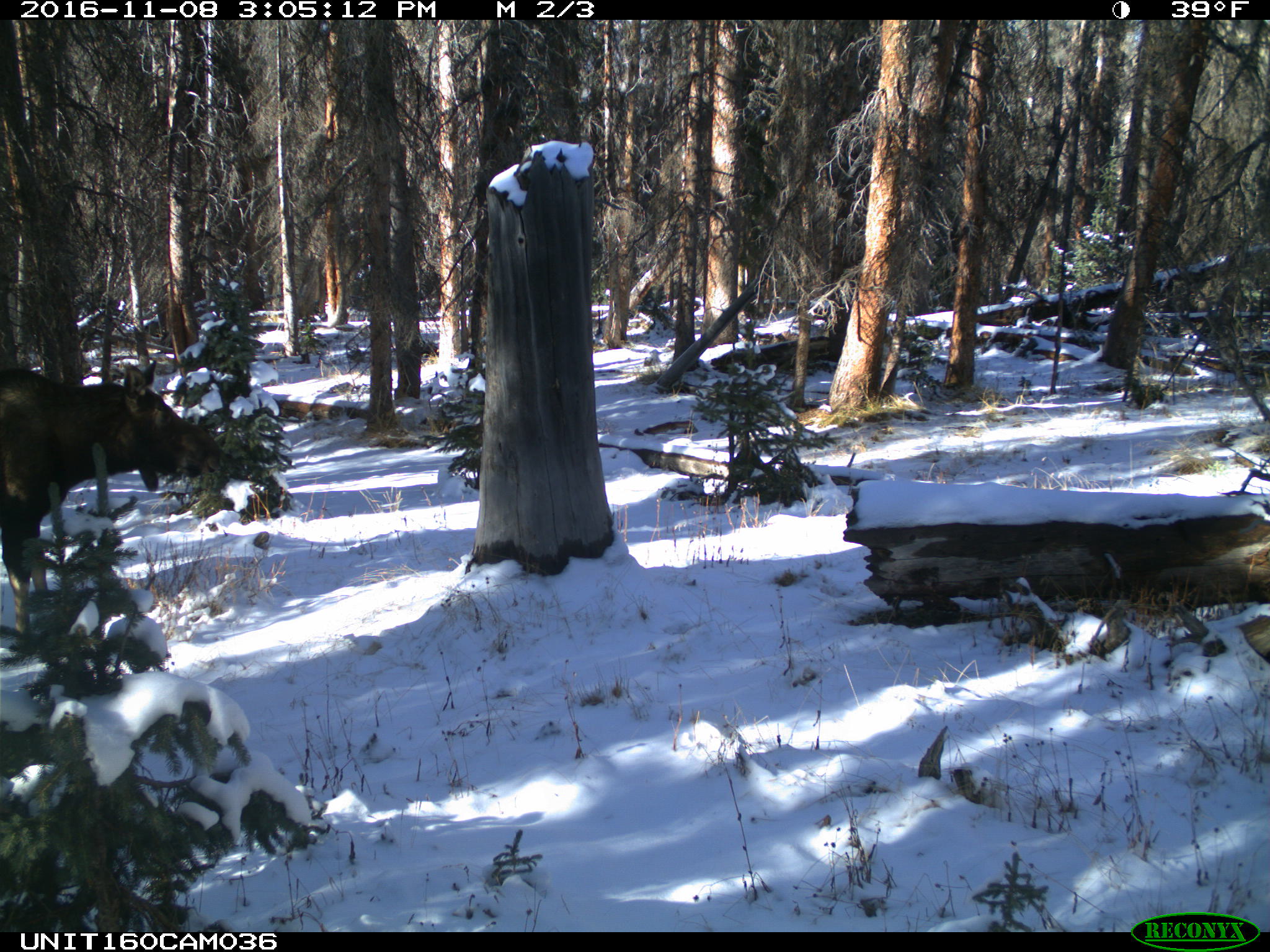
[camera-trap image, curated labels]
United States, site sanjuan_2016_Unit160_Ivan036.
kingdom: Animalia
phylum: Chordata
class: Mammalia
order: Artiodactyla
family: Cervidae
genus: Alces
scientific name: Alces alces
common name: moose